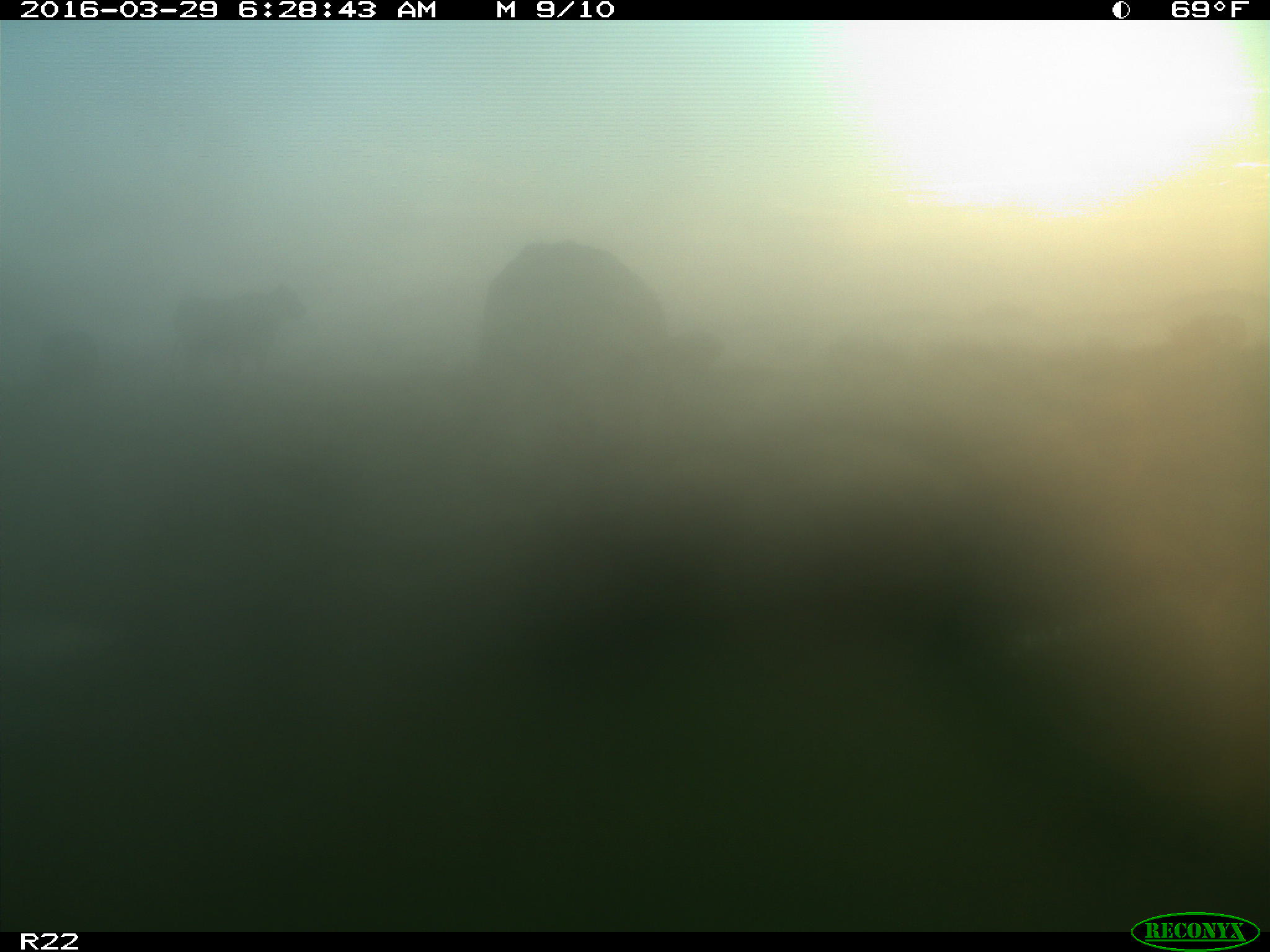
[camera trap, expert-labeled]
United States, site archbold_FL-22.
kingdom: Animalia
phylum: Chordata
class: Mammalia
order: Artiodactyla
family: Bovidae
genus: Bos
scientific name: Bos taurus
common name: domestic cow